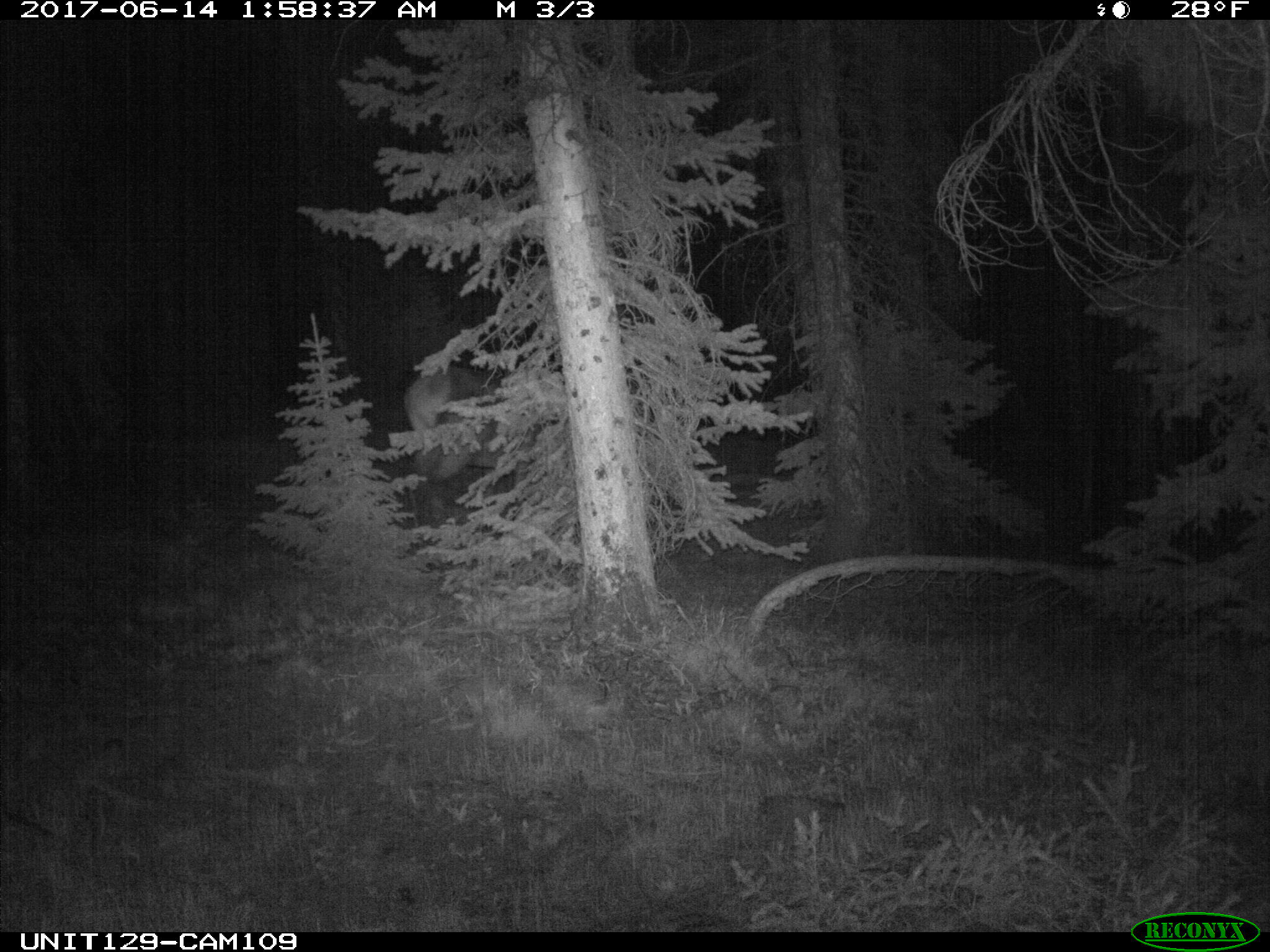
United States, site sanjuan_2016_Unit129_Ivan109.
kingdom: Animalia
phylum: Chordata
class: Mammalia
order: Artiodactyla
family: Cervidae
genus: Cervus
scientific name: Cervus elaphus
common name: red deer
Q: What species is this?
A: Cervus elaphus (red deer).